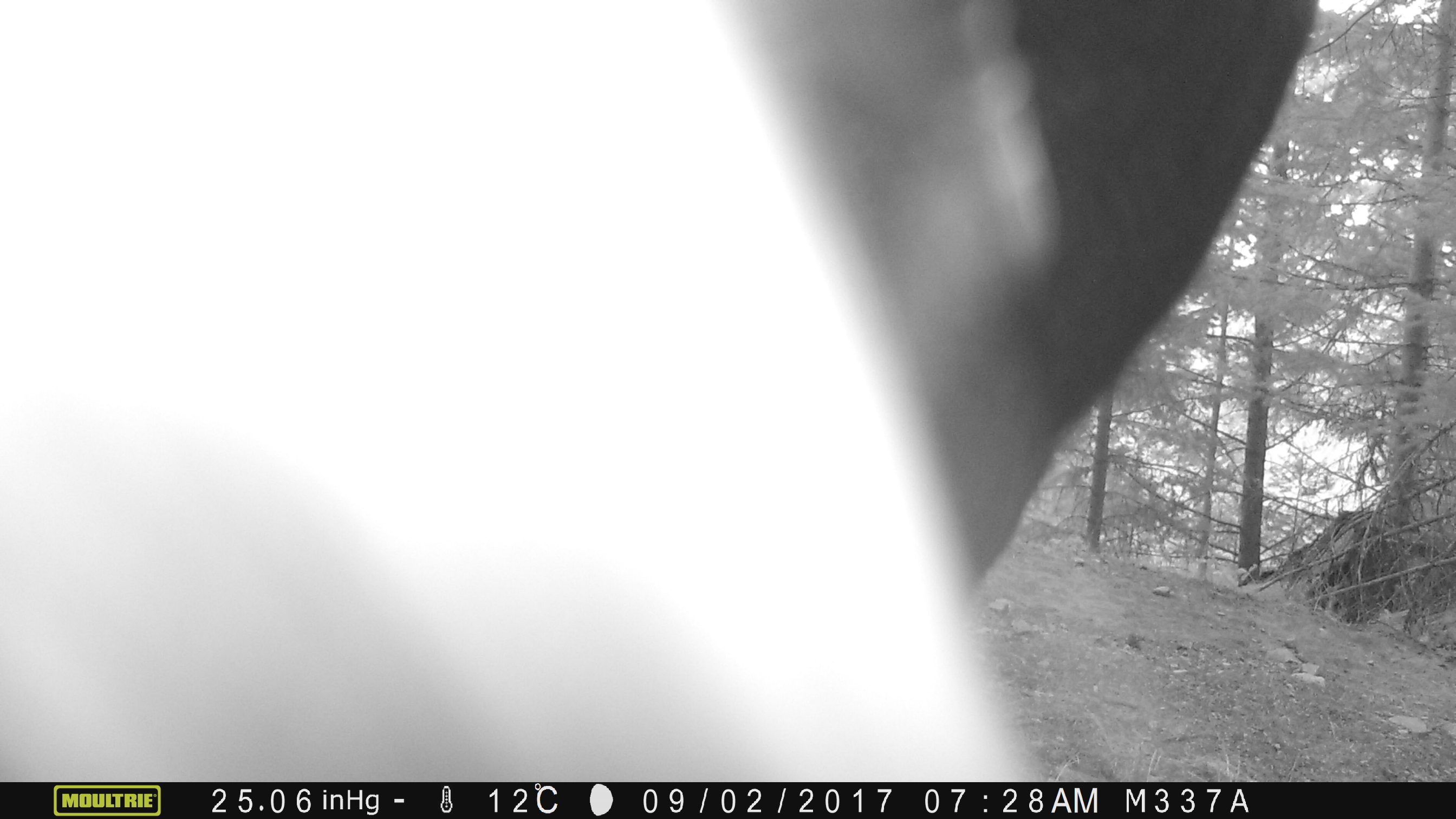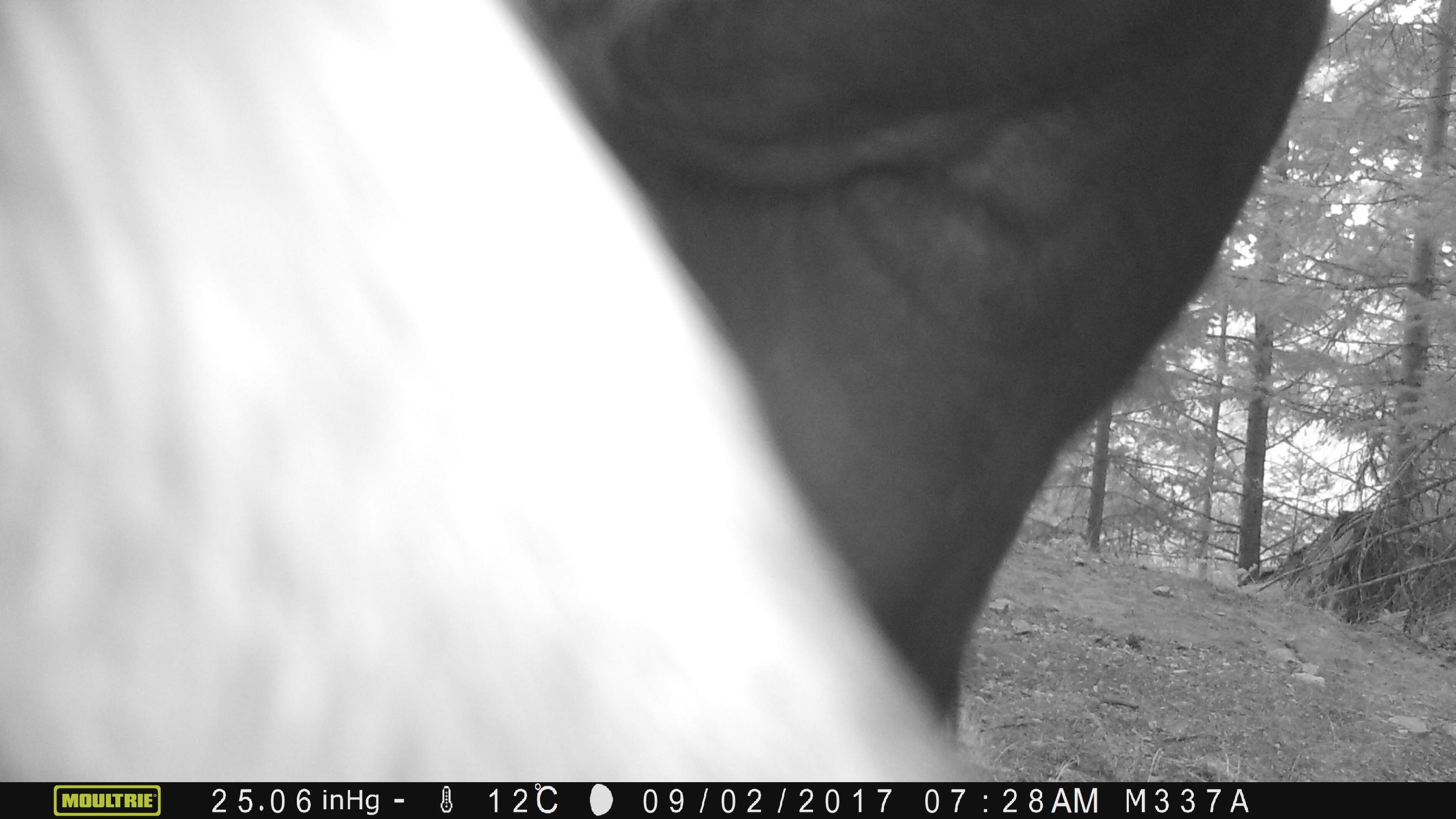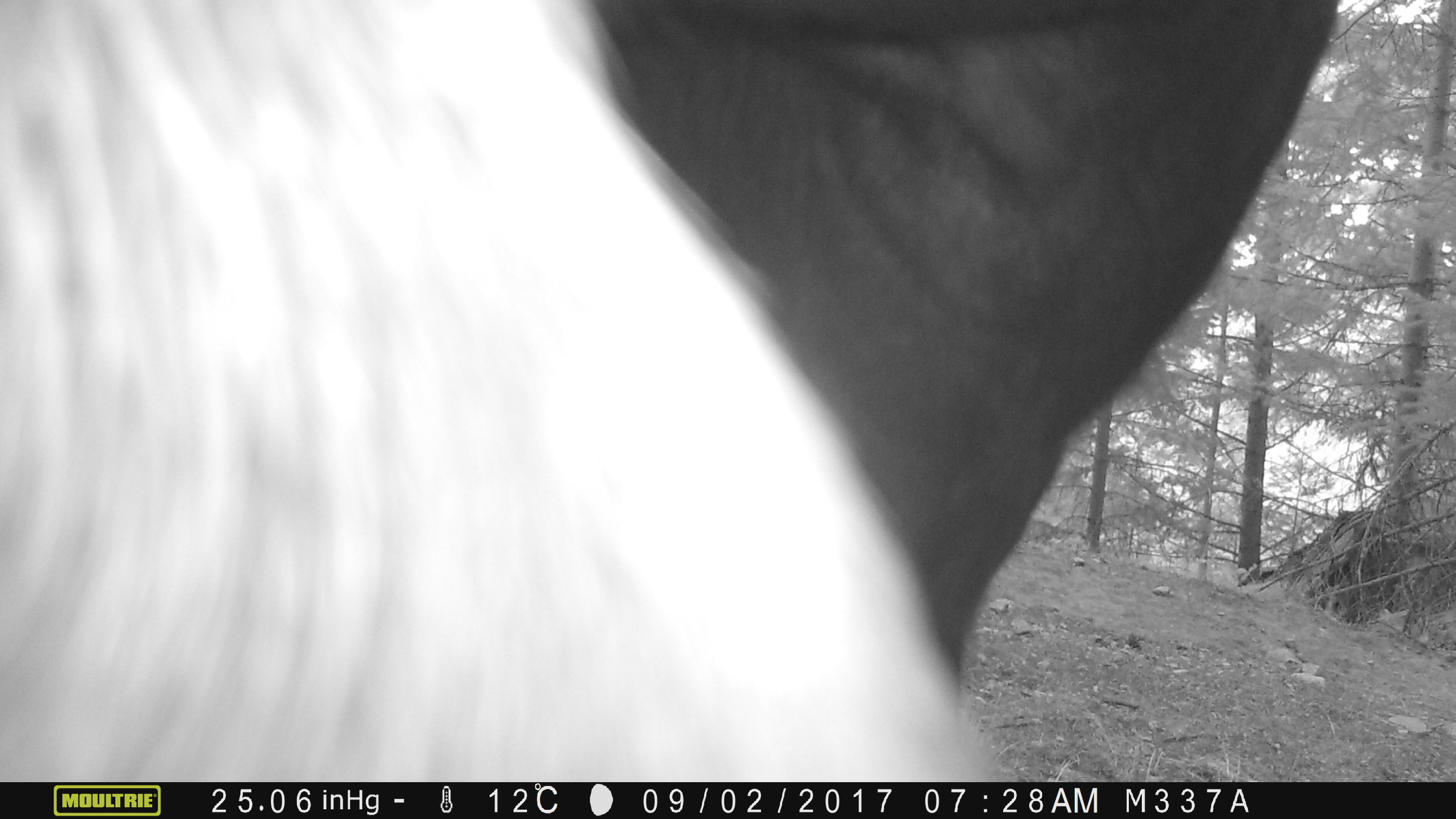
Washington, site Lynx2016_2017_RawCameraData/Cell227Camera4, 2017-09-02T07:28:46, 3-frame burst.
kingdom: Animalia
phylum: Chordata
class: Mammalia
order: Artiodactyla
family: Bovidae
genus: Bos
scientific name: Bos taurus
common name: domestic cattle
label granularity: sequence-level